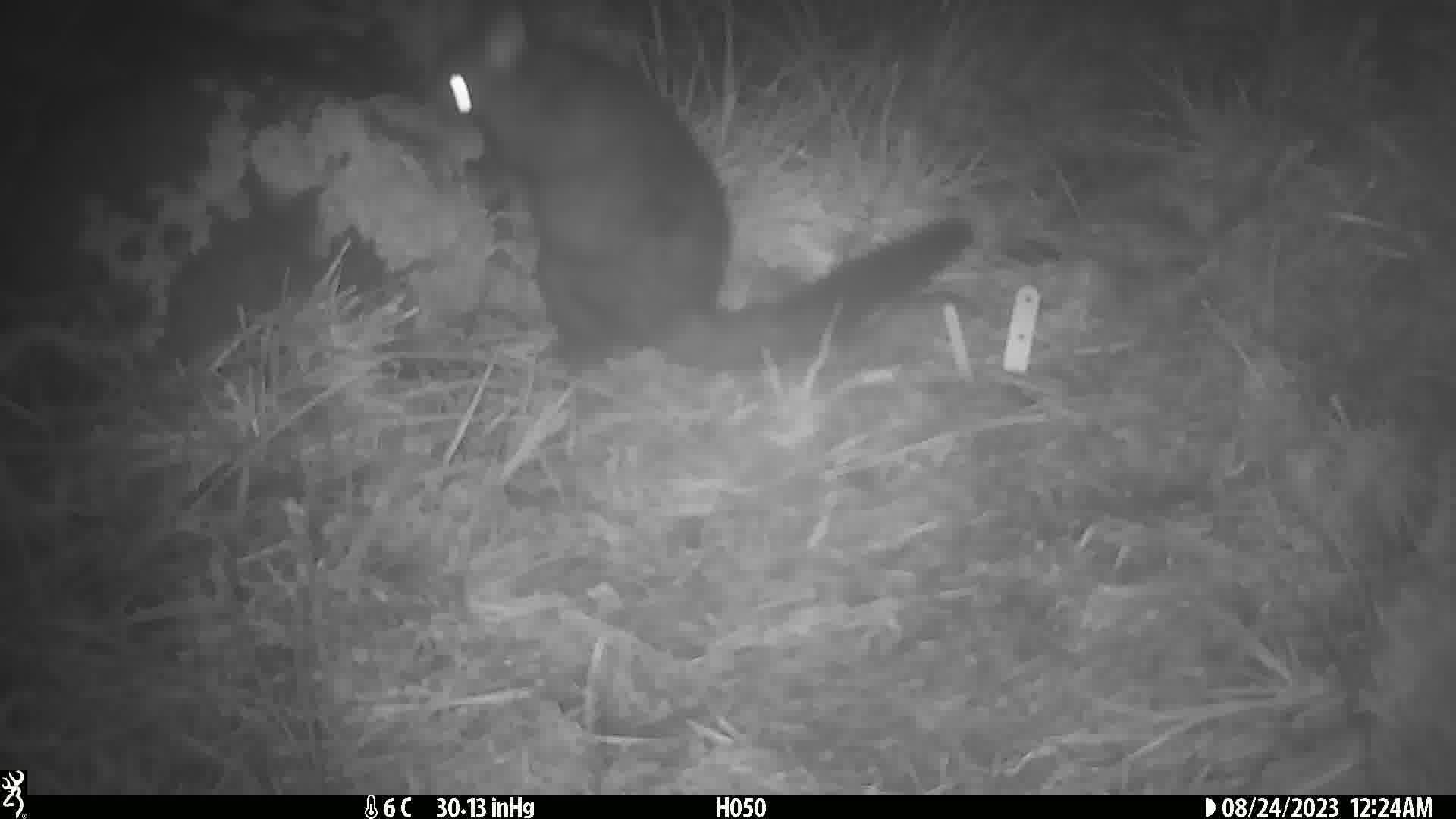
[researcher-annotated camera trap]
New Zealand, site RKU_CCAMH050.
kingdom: Animalia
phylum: Chordata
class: Mammalia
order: Diprotodontia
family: Phalangeridae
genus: Trichosurus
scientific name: Trichosurus vulpecula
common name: common brushtail possum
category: possum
Possum (common brushtail possum) (Trichosurus vulpecula).